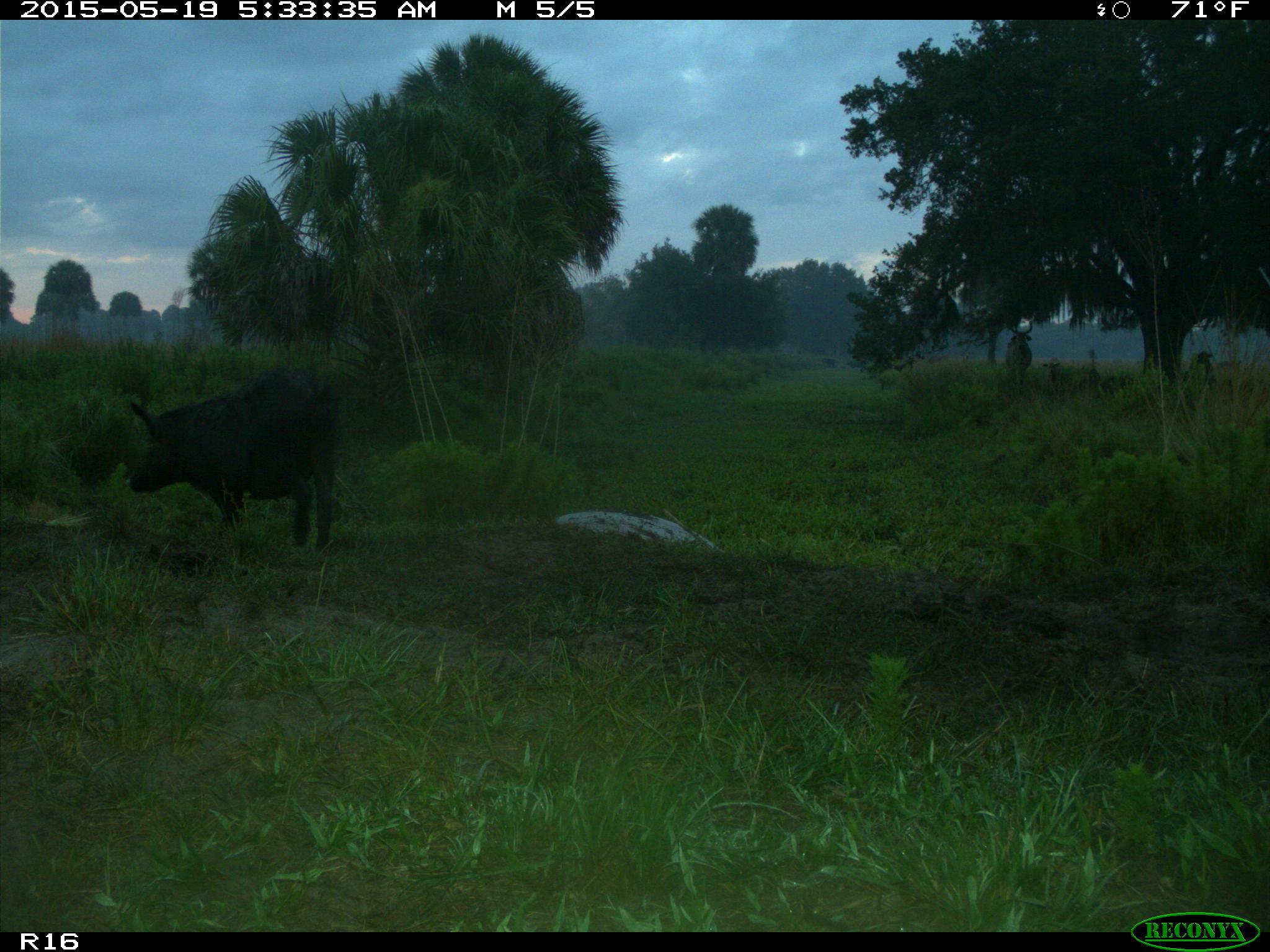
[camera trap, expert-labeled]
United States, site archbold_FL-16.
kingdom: Animalia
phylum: Chordata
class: Mammalia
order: Artiodactyla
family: Suidae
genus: Sus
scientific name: Sus scrofa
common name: wild boar